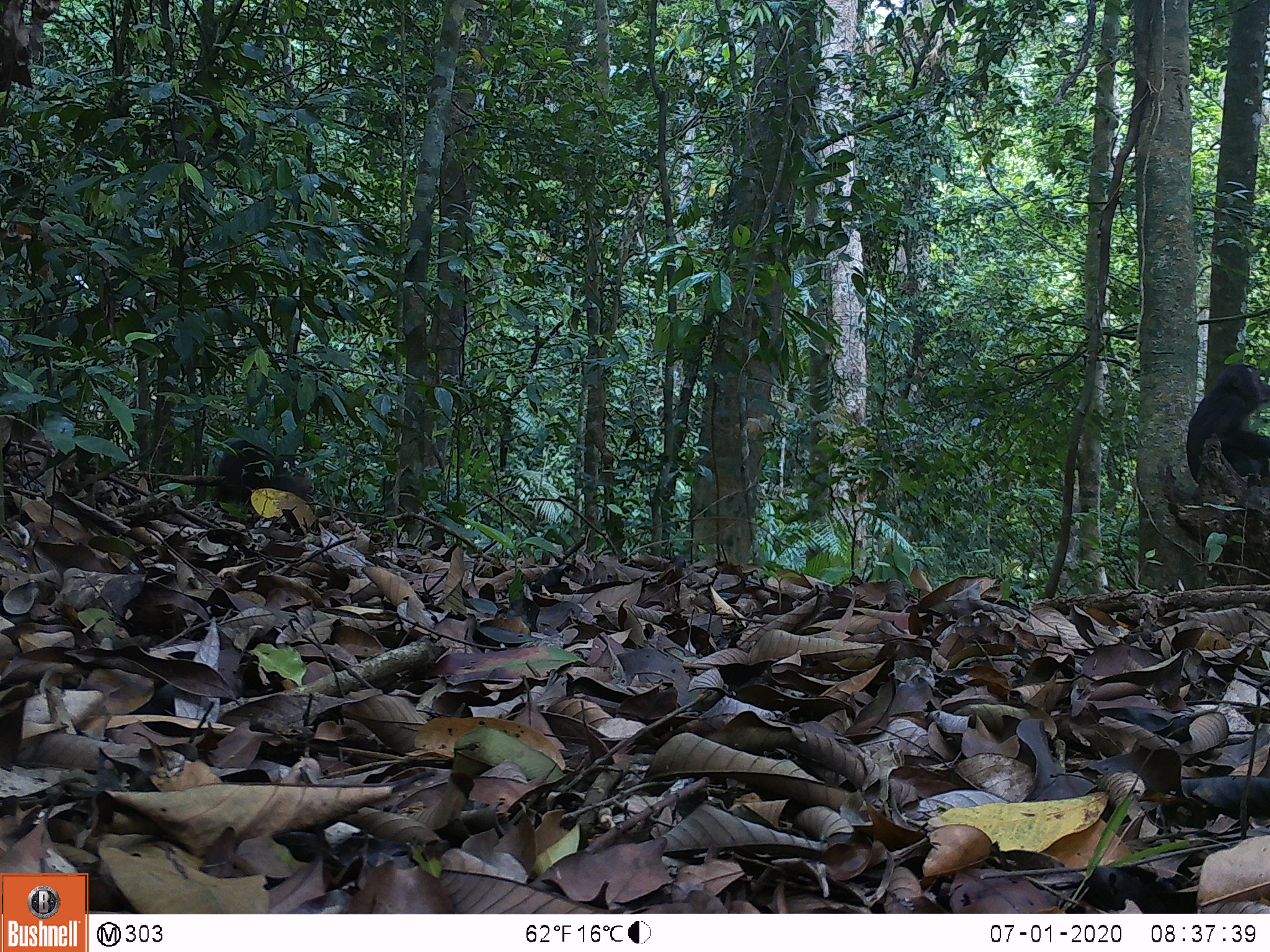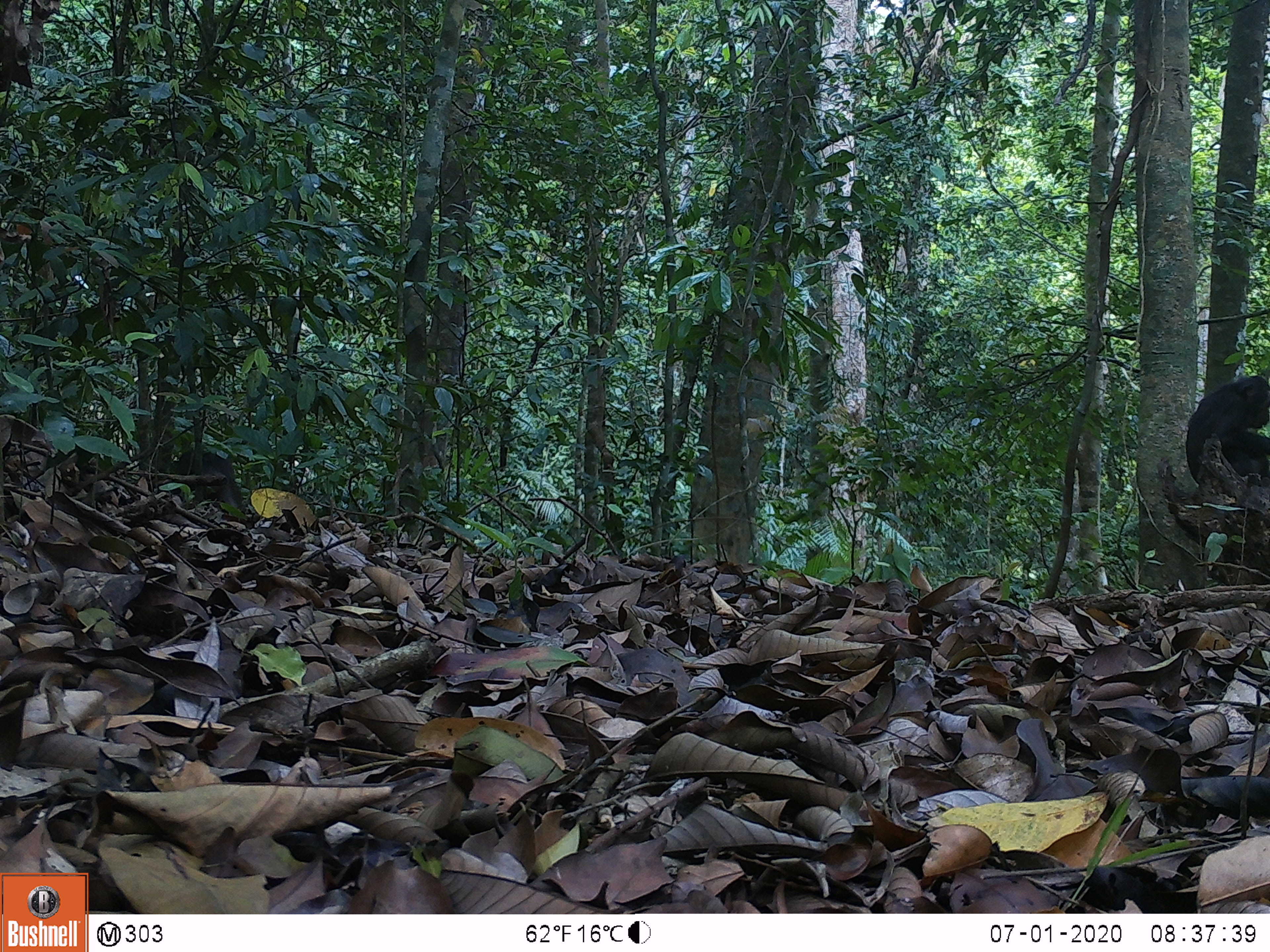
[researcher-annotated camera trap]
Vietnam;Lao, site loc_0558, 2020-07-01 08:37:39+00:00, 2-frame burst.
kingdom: Animalia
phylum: Chordata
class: Mammalia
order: Primates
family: Cercopithecidae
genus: Macaca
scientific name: Macaca arctoides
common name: stump-tailed macaque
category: stump tailed macaque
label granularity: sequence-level